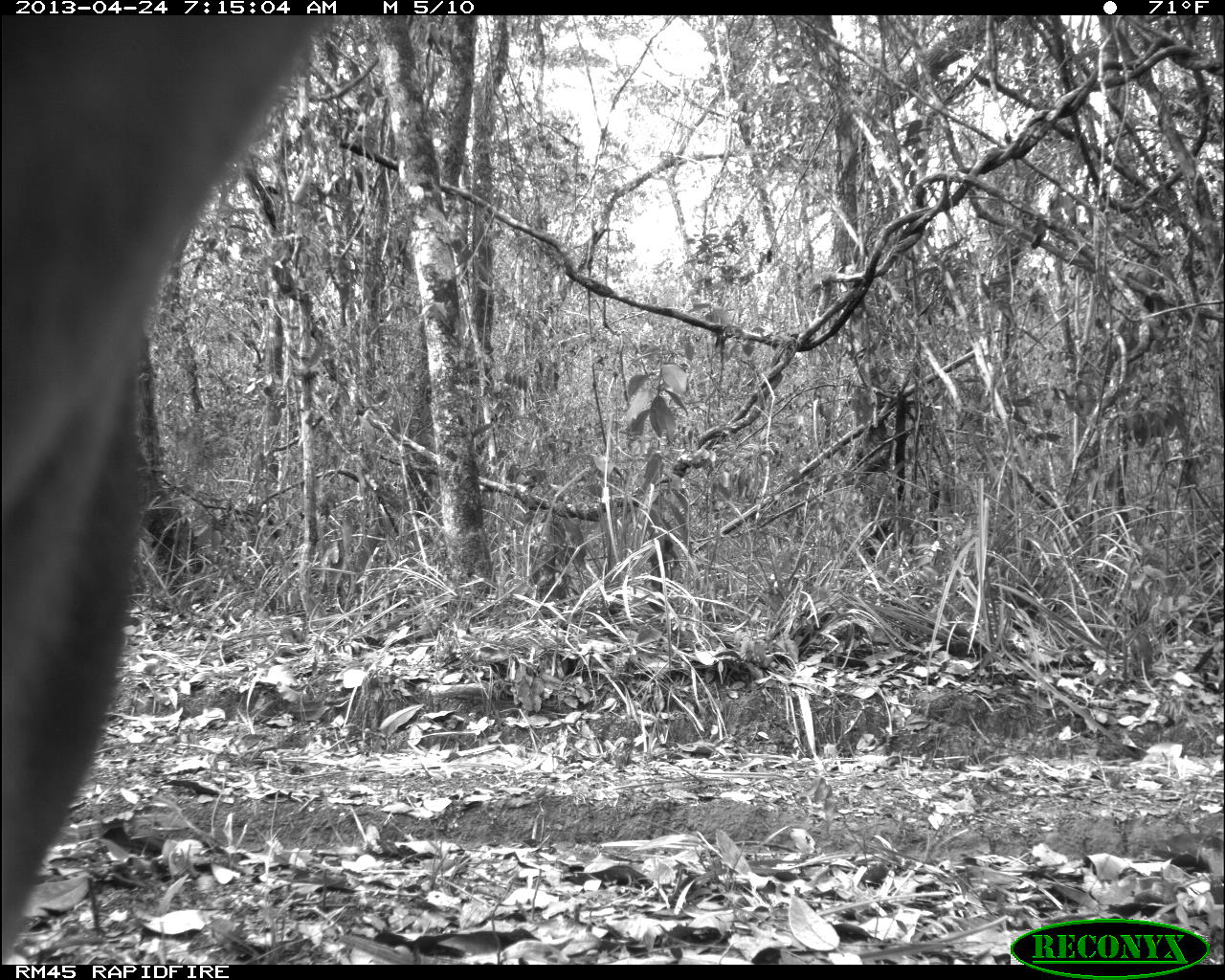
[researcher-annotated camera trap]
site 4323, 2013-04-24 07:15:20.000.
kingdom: Animalia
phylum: Chordata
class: Mammalia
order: Carnivora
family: Felidae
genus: Puma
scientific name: Puma concolor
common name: mountain lion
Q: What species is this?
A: Puma concolor (mountain lion).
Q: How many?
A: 1.